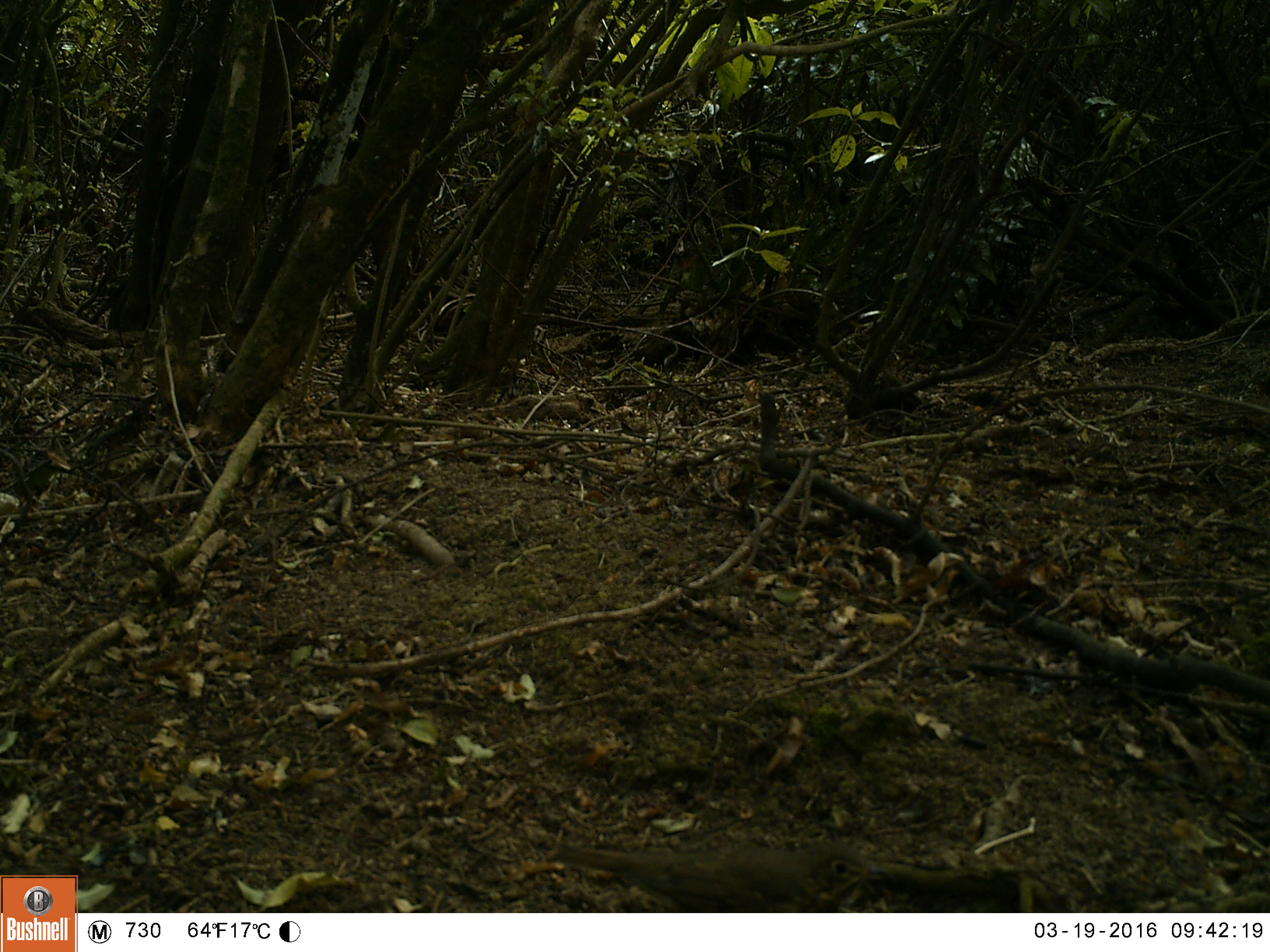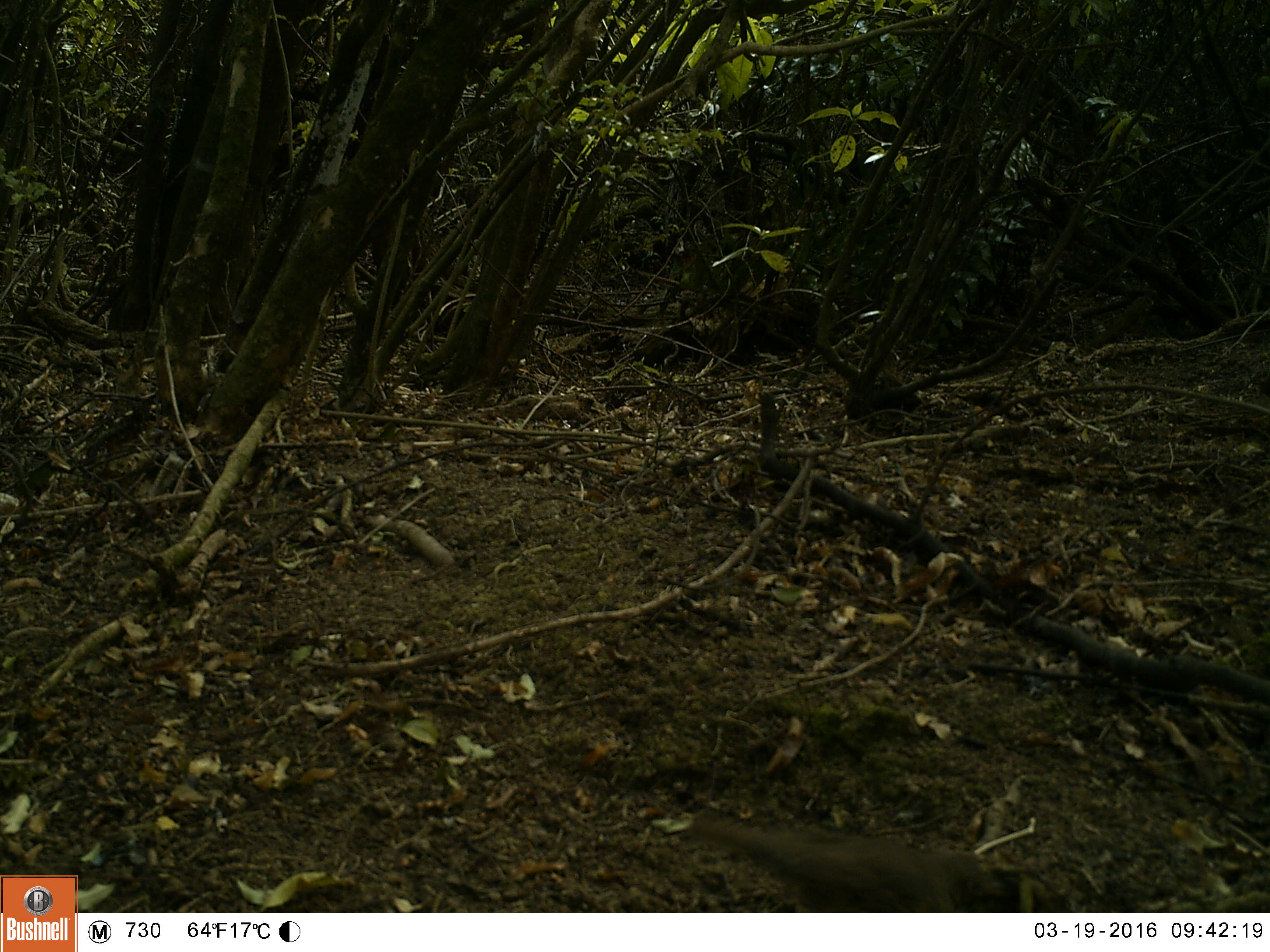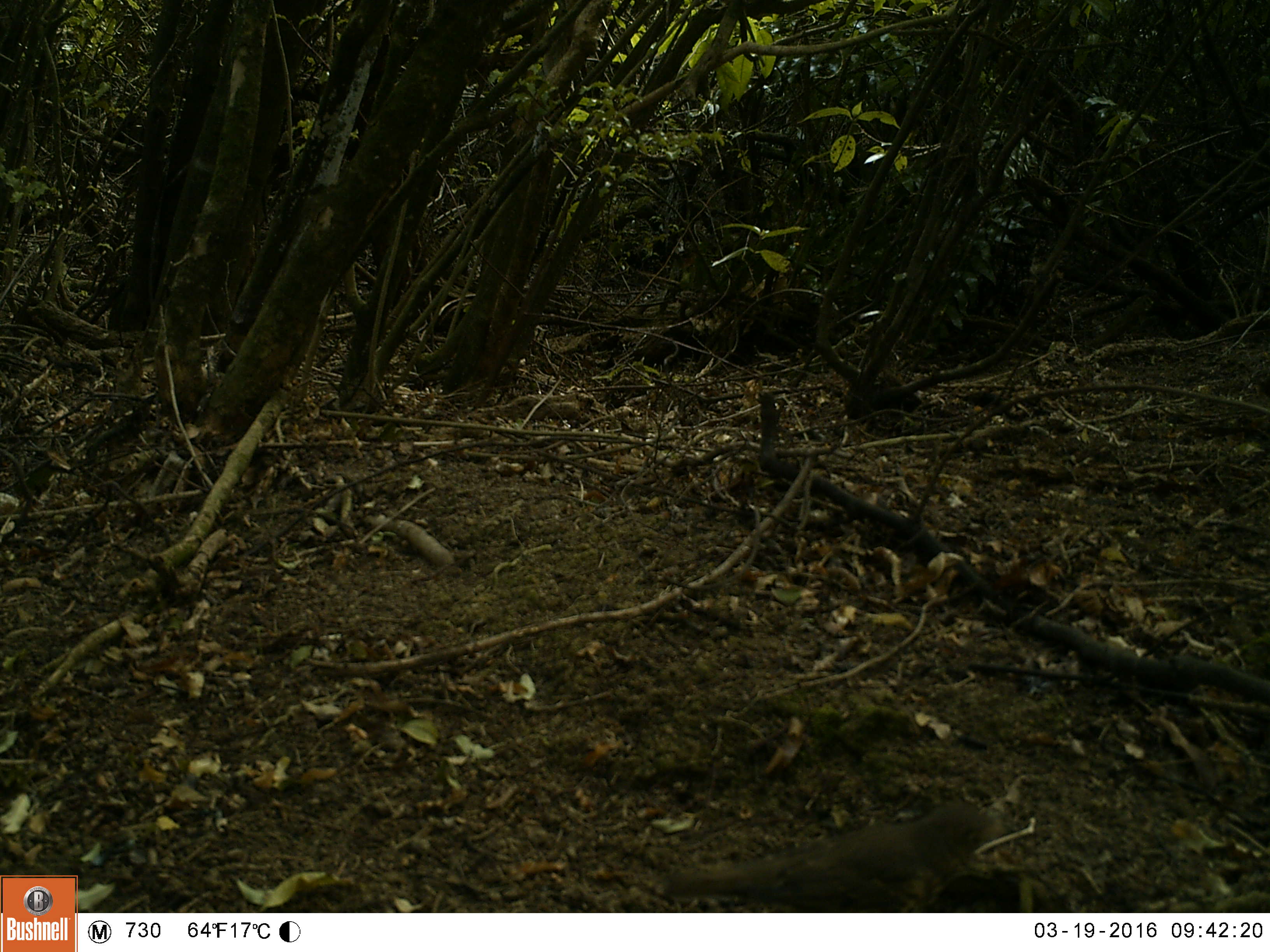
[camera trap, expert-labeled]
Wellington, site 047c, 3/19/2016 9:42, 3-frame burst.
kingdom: Animalia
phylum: Chordata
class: Aves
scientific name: Aves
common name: bird